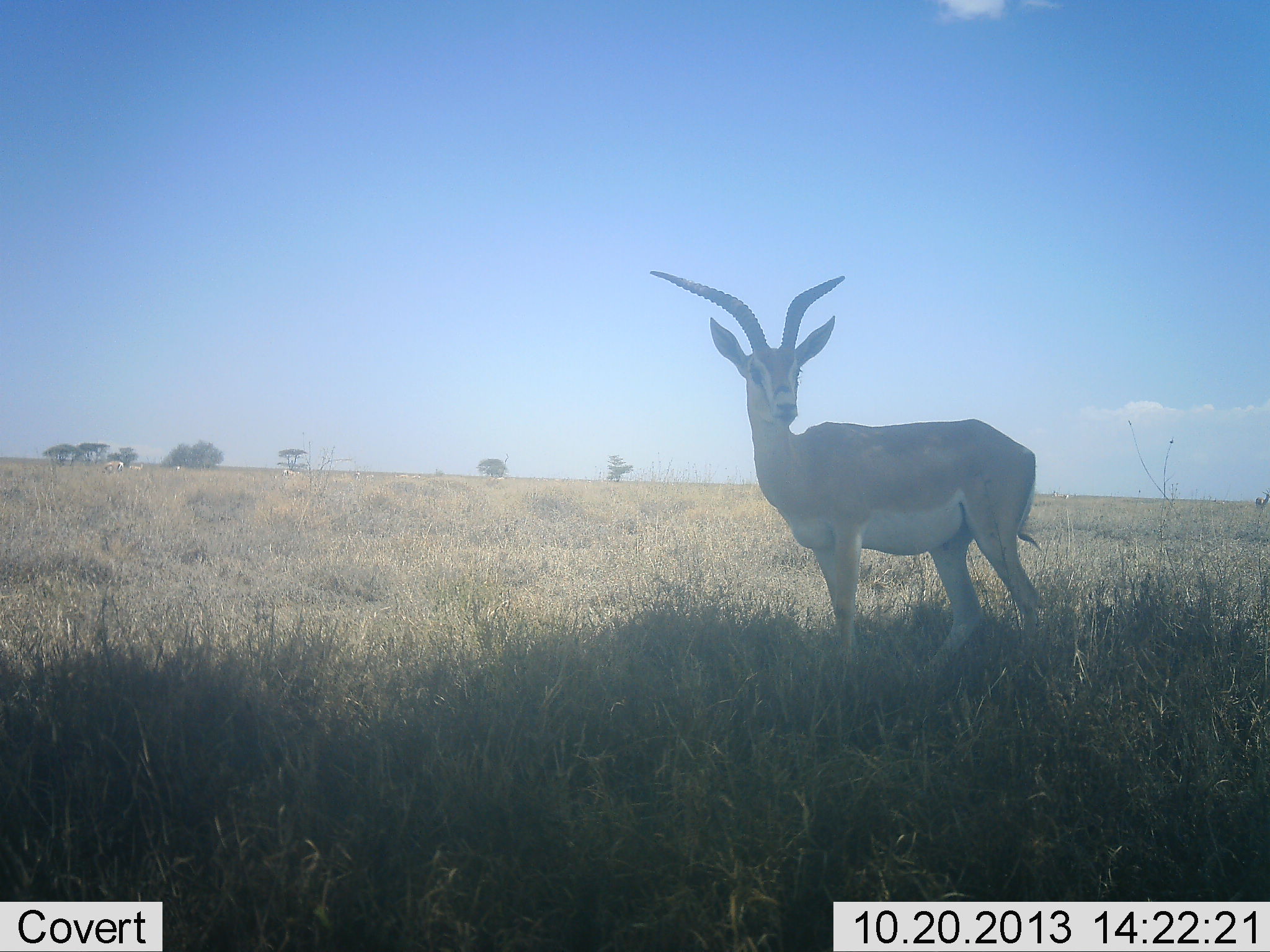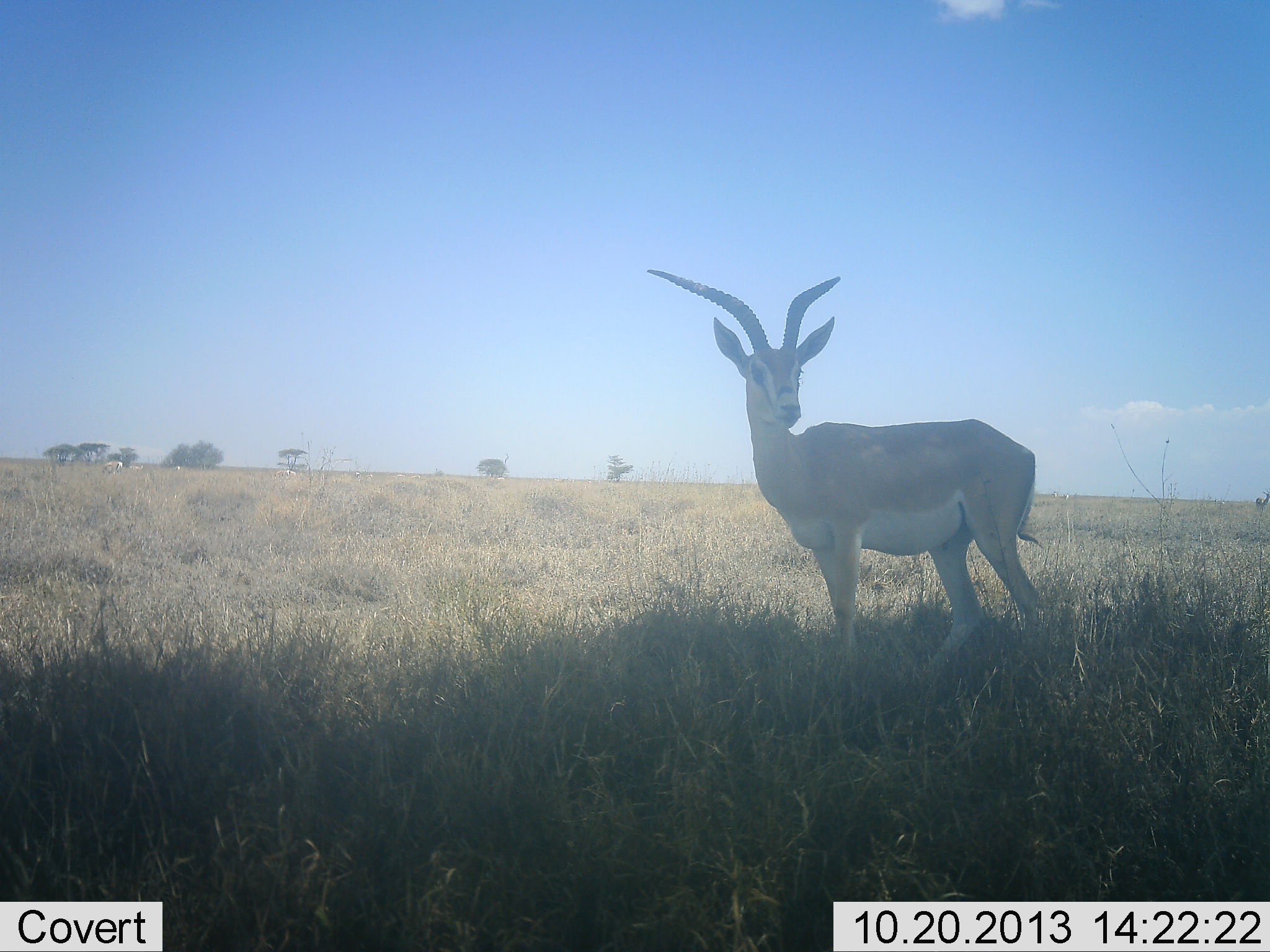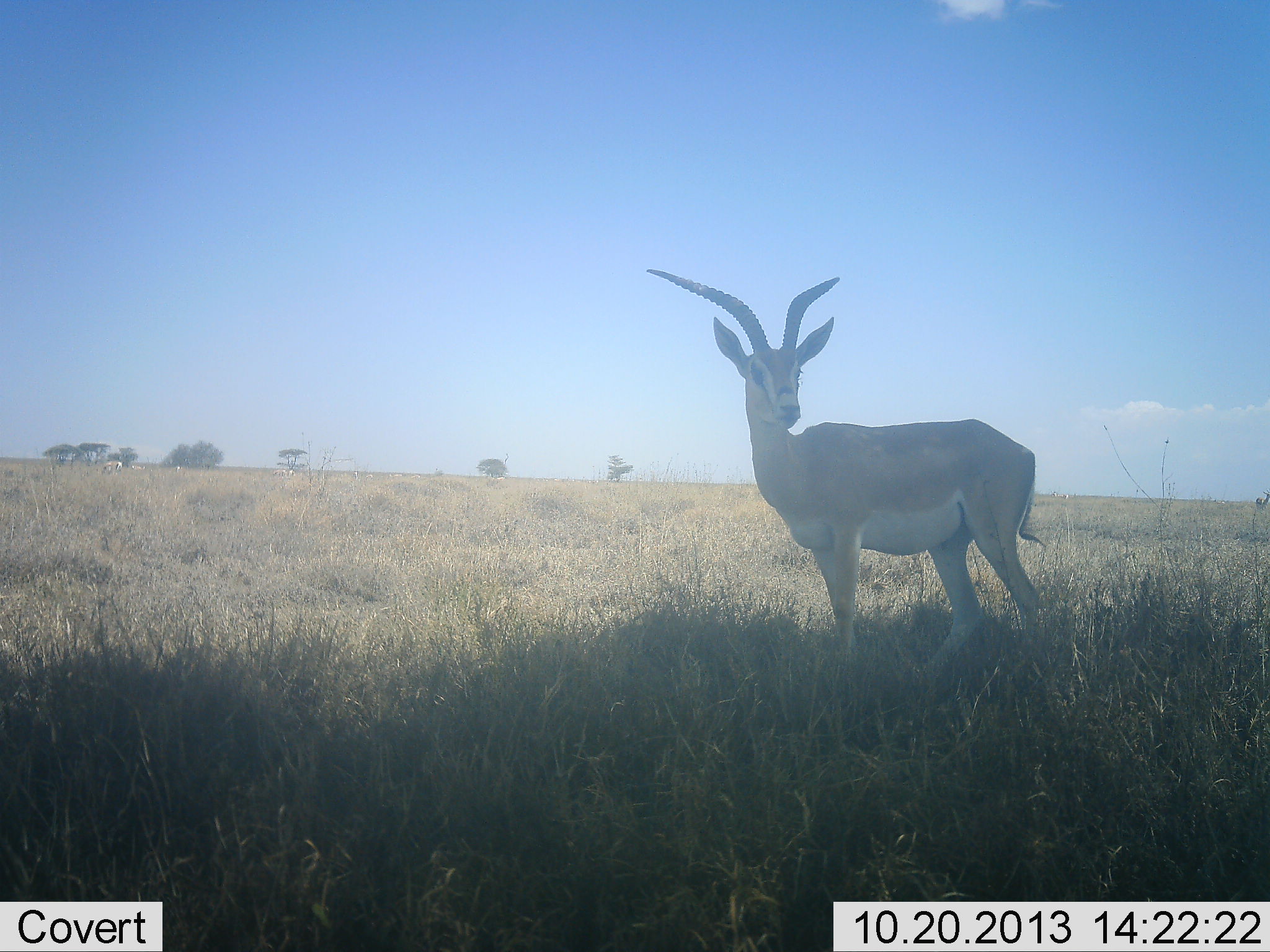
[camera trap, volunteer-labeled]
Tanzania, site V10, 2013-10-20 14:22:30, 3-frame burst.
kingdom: Animalia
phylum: Chordata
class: Mammalia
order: Artiodactyla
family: Bovidae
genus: Nanger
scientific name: Nanger granti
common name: grant's gazelle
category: gazellegrants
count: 1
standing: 95%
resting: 5%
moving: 0%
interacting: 0%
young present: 0%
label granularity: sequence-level